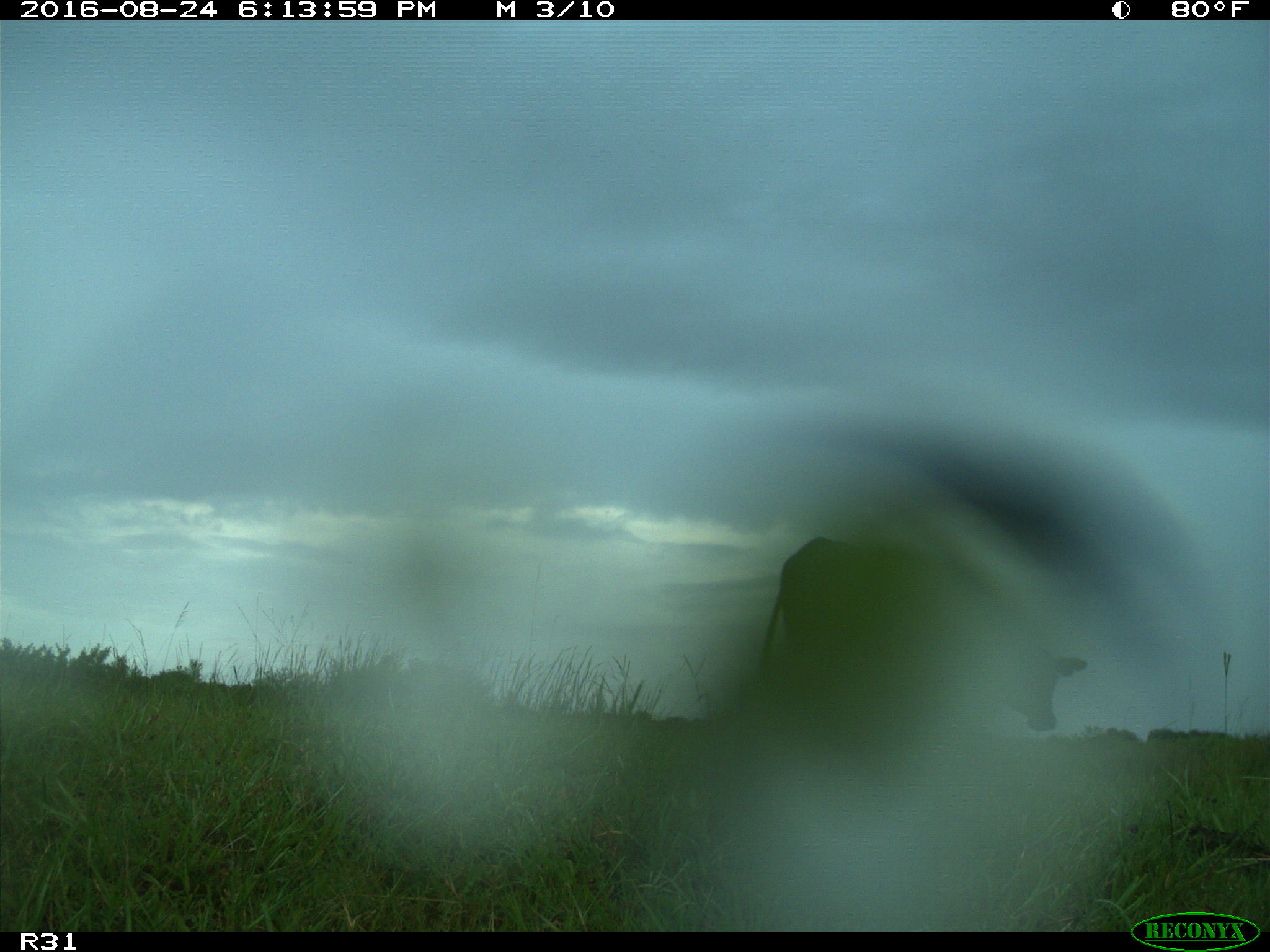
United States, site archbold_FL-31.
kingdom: Animalia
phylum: Chordata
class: Mammalia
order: Artiodactyla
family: Bovidae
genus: Bos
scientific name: Bos taurus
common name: domestic cow